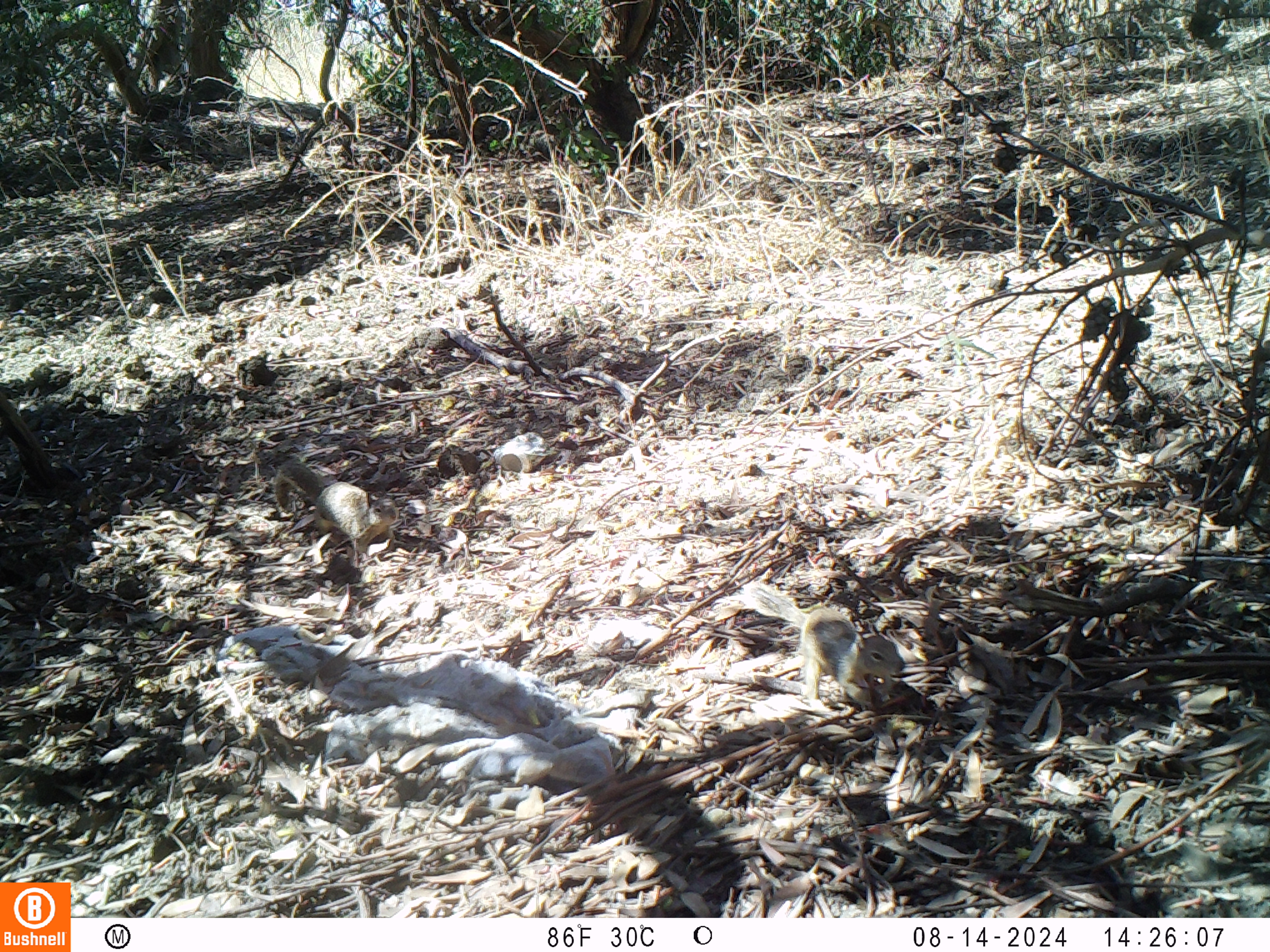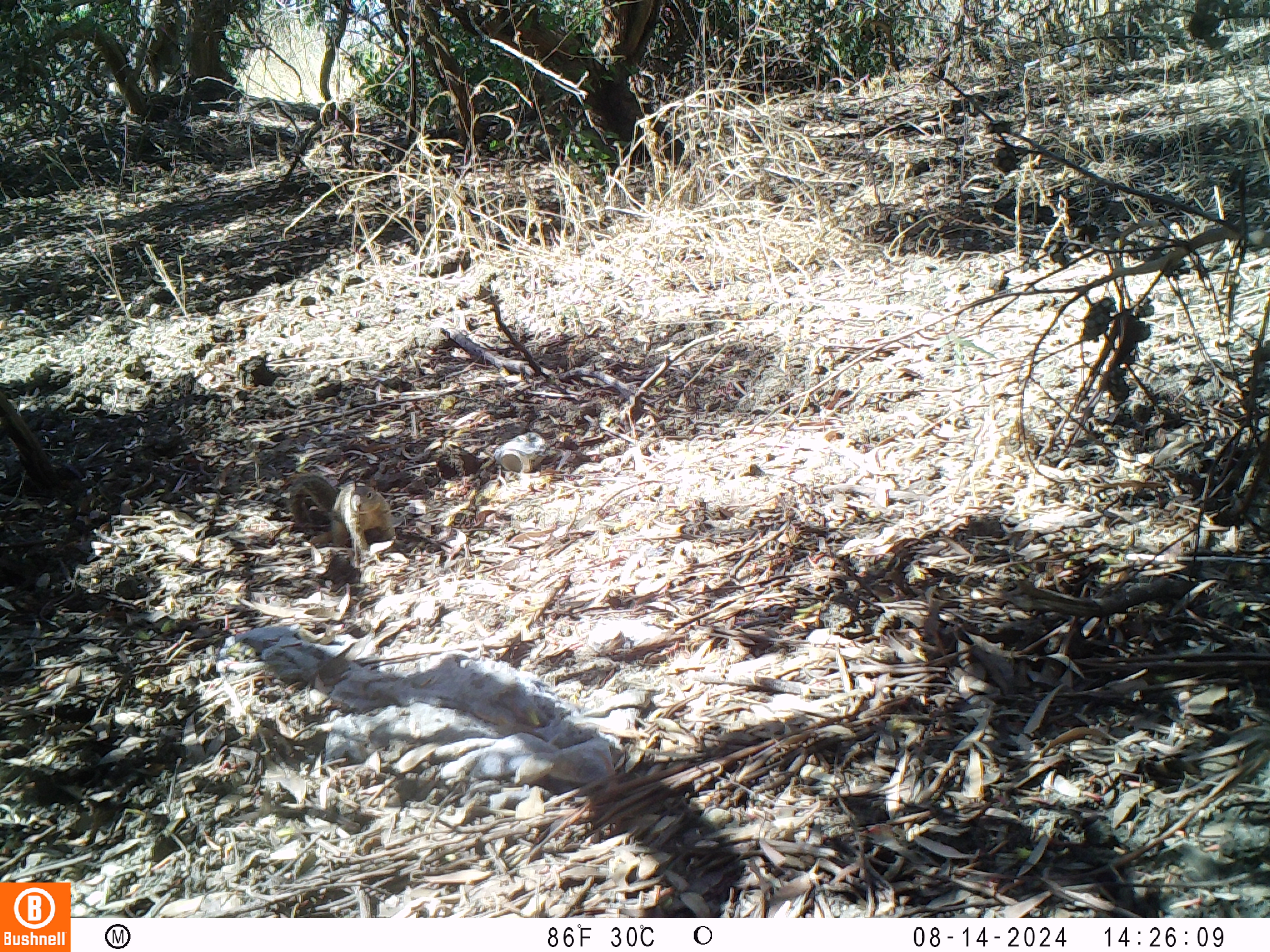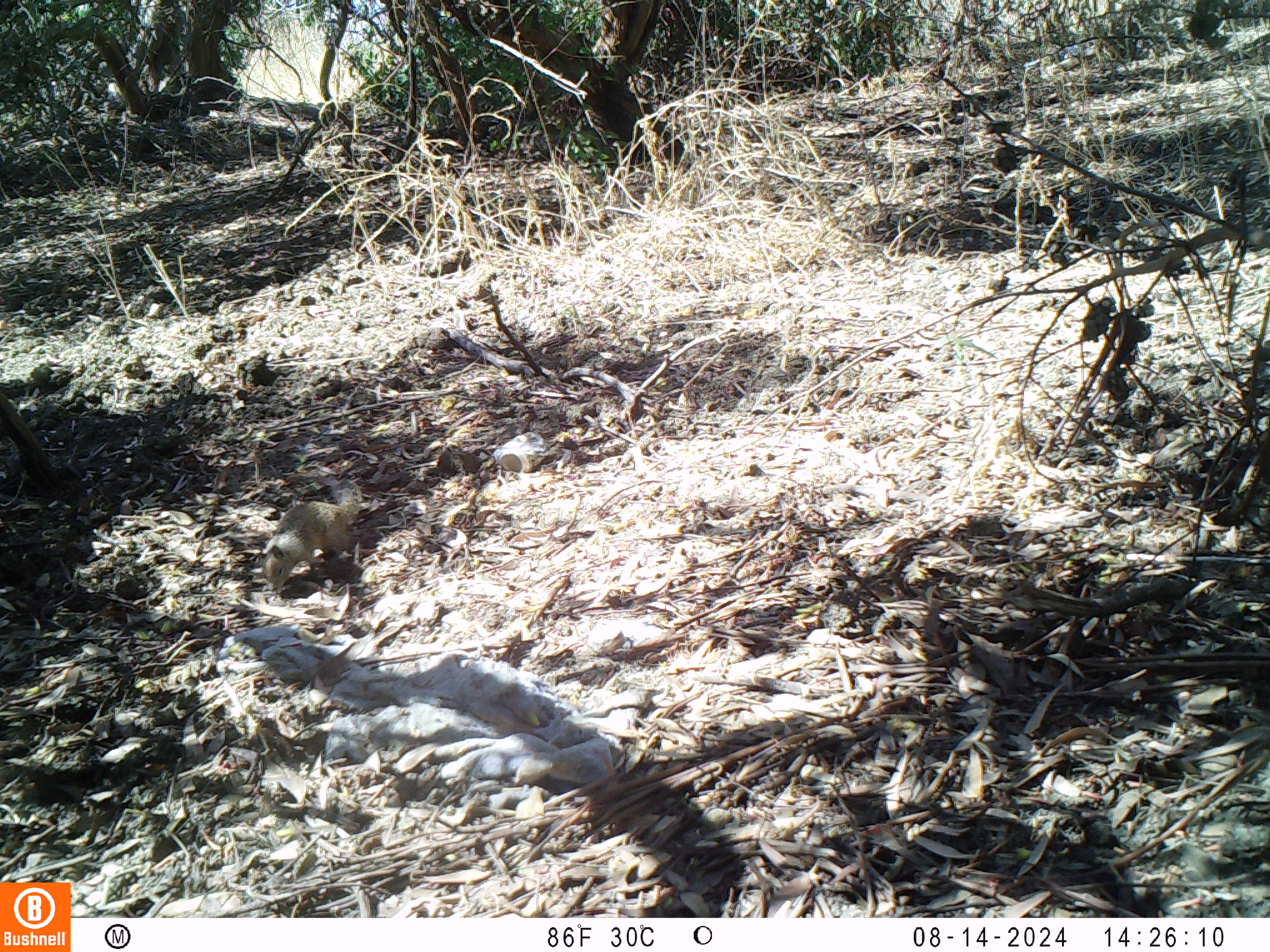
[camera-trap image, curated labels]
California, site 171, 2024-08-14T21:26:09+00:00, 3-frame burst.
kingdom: Animalia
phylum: Chordata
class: Mammalia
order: Rodentia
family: Sciuridae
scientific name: Sciuridae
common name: squirrel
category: unknown squirrel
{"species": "unknown squirrel (squirrel) (Sciuridae)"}